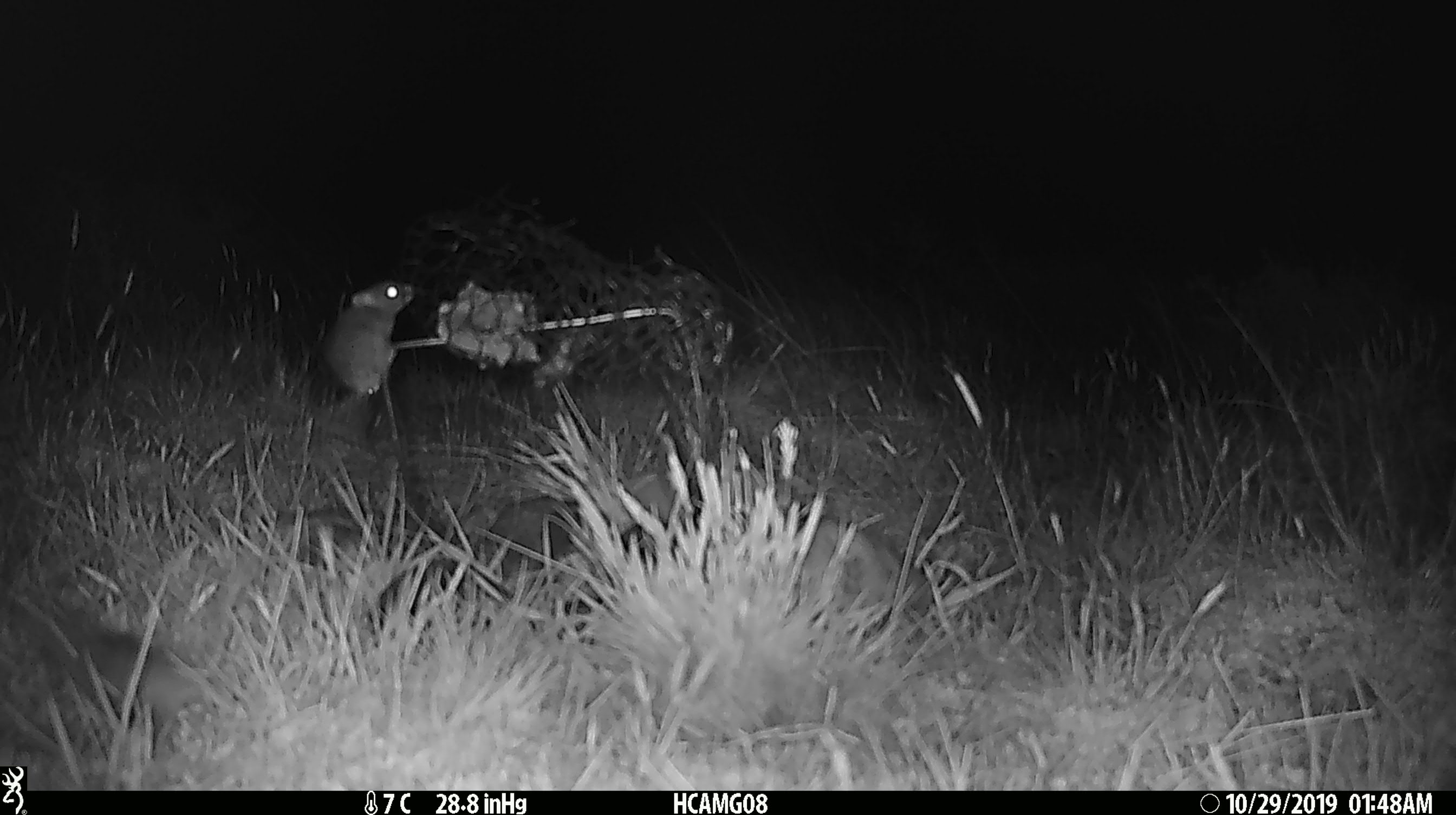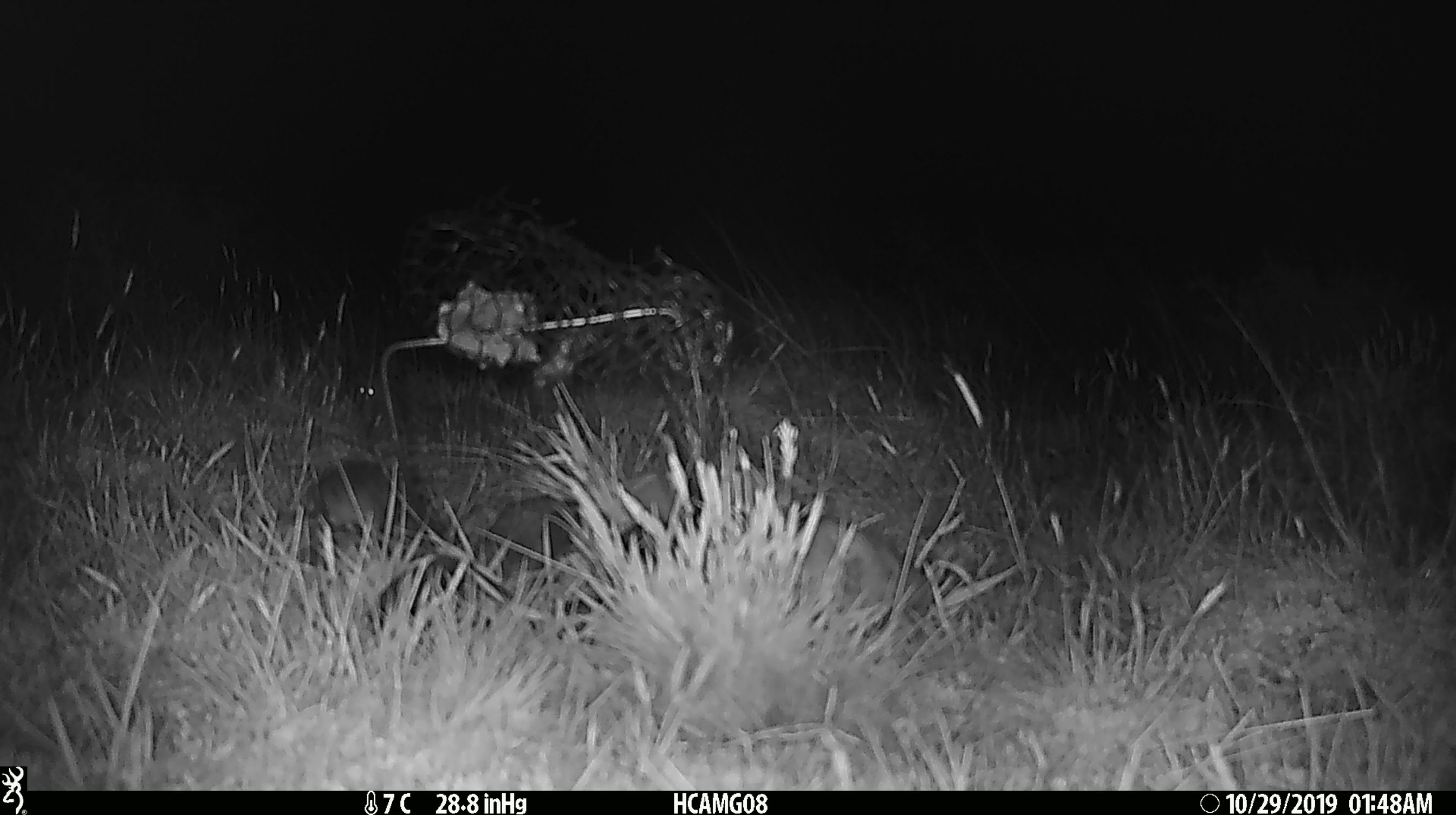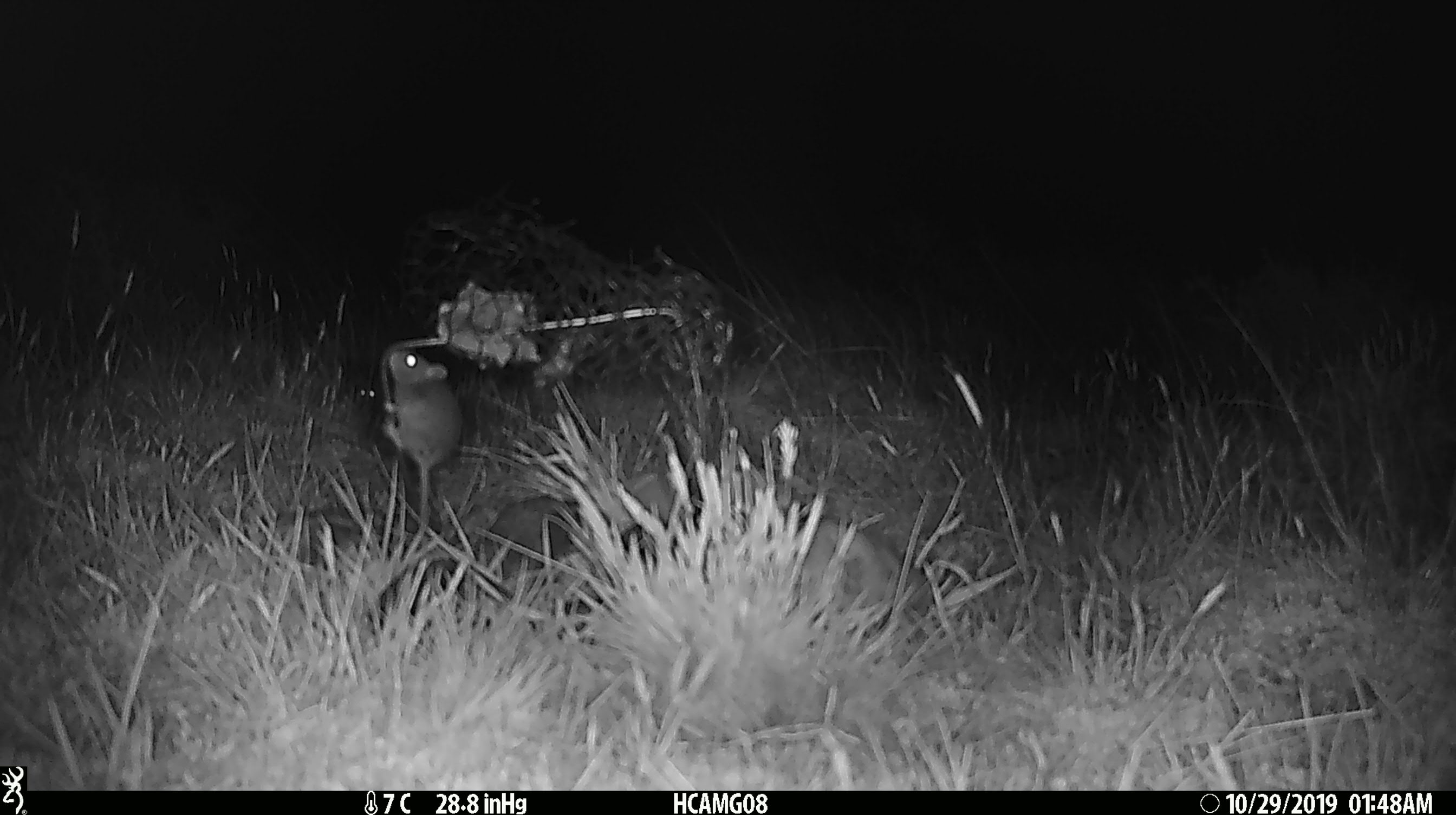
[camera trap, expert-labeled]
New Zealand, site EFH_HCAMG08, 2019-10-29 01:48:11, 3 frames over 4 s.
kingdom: Animalia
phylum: Chordata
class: Mammalia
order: Rodentia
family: Muridae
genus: Mus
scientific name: Mus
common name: mouse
Mouse (Mus).